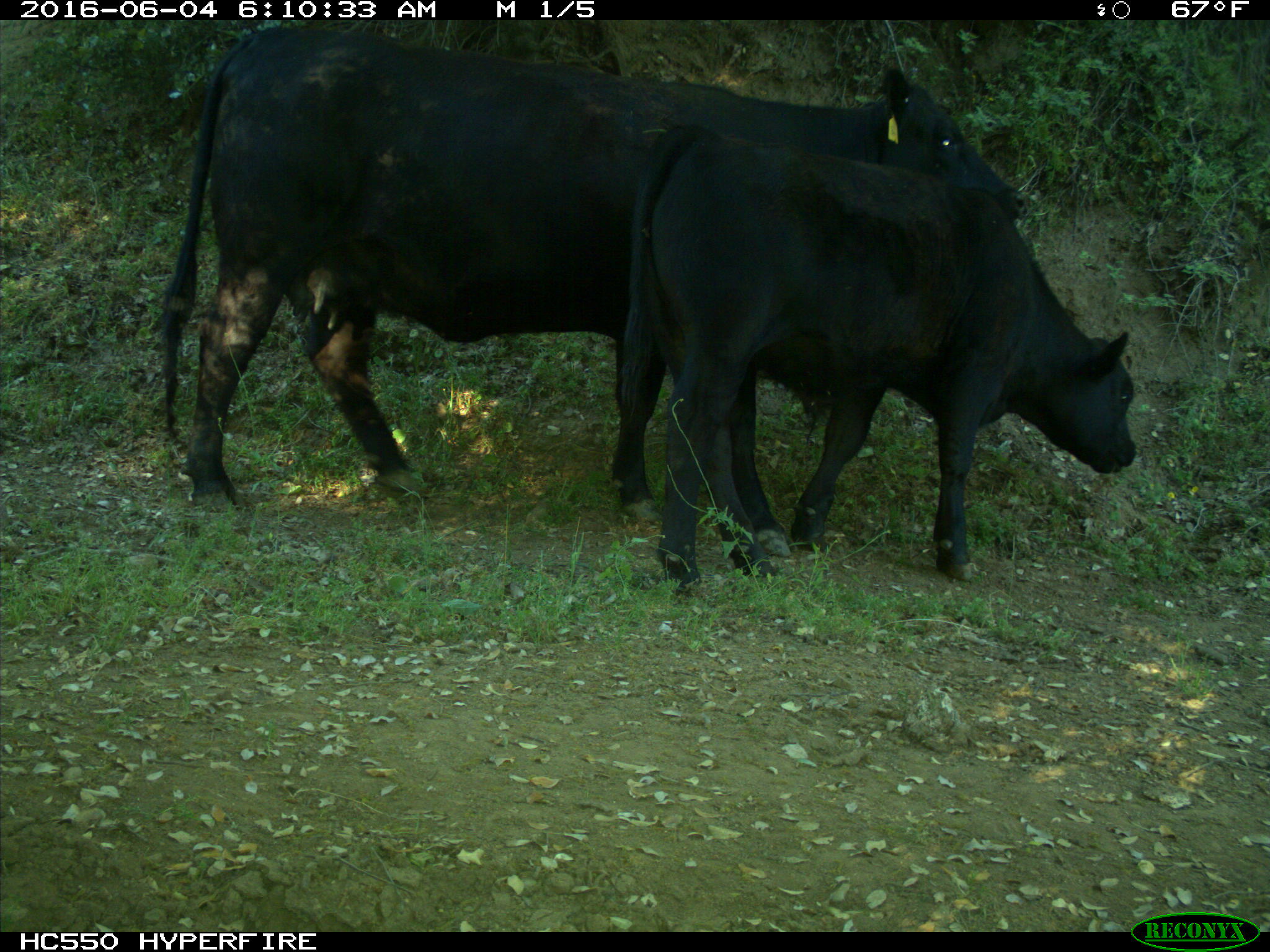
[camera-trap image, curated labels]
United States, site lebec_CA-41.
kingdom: Animalia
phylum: Chordata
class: Mammalia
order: Artiodactyla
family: Bovidae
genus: Bos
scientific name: Bos taurus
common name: domestic cow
Bos taurus (domestic cow).